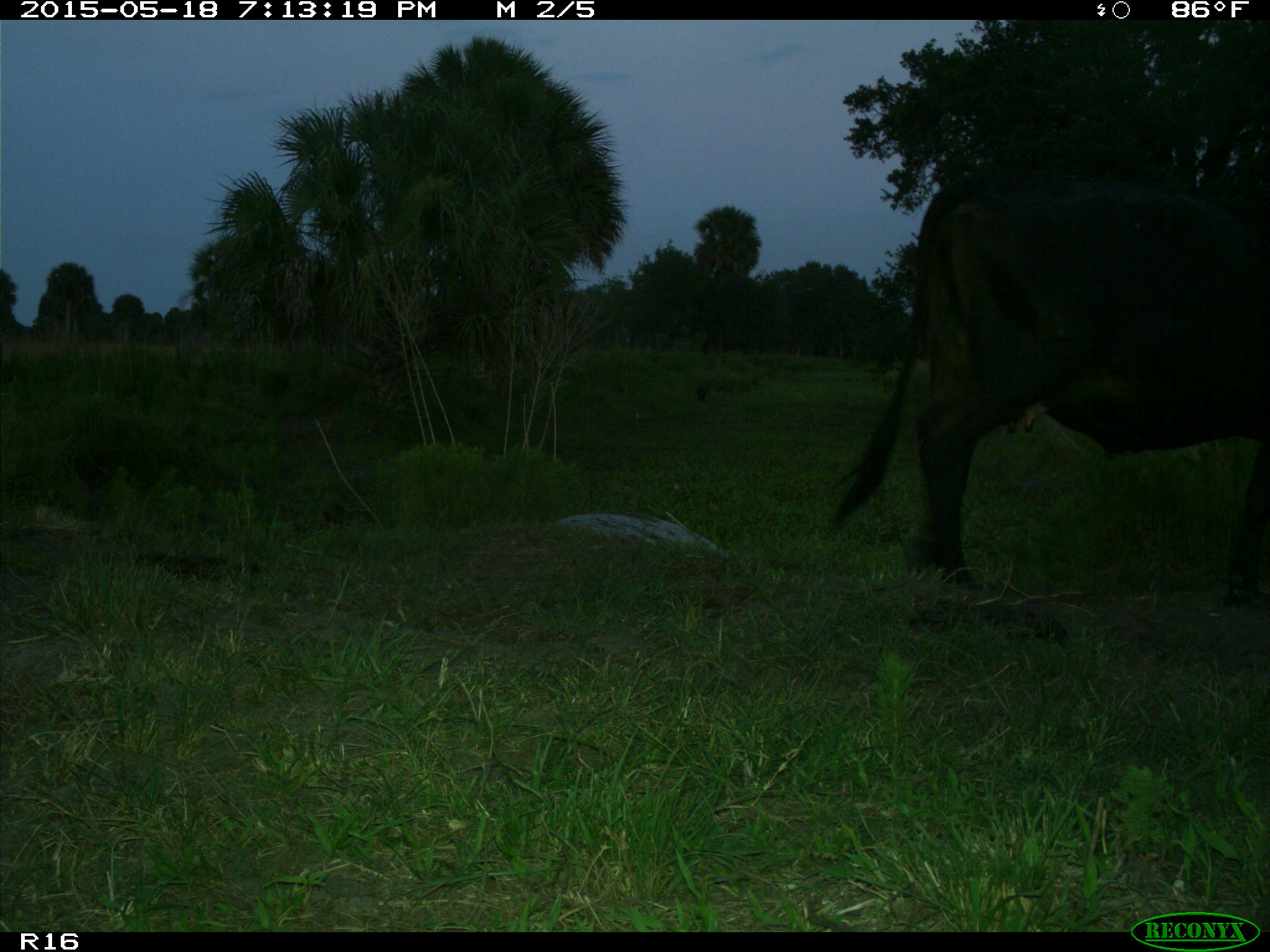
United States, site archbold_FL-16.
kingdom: Animalia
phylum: Chordata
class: Mammalia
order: Artiodactyla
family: Bovidae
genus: Bos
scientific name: Bos taurus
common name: domestic cow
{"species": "Bos taurus (domestic cow)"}